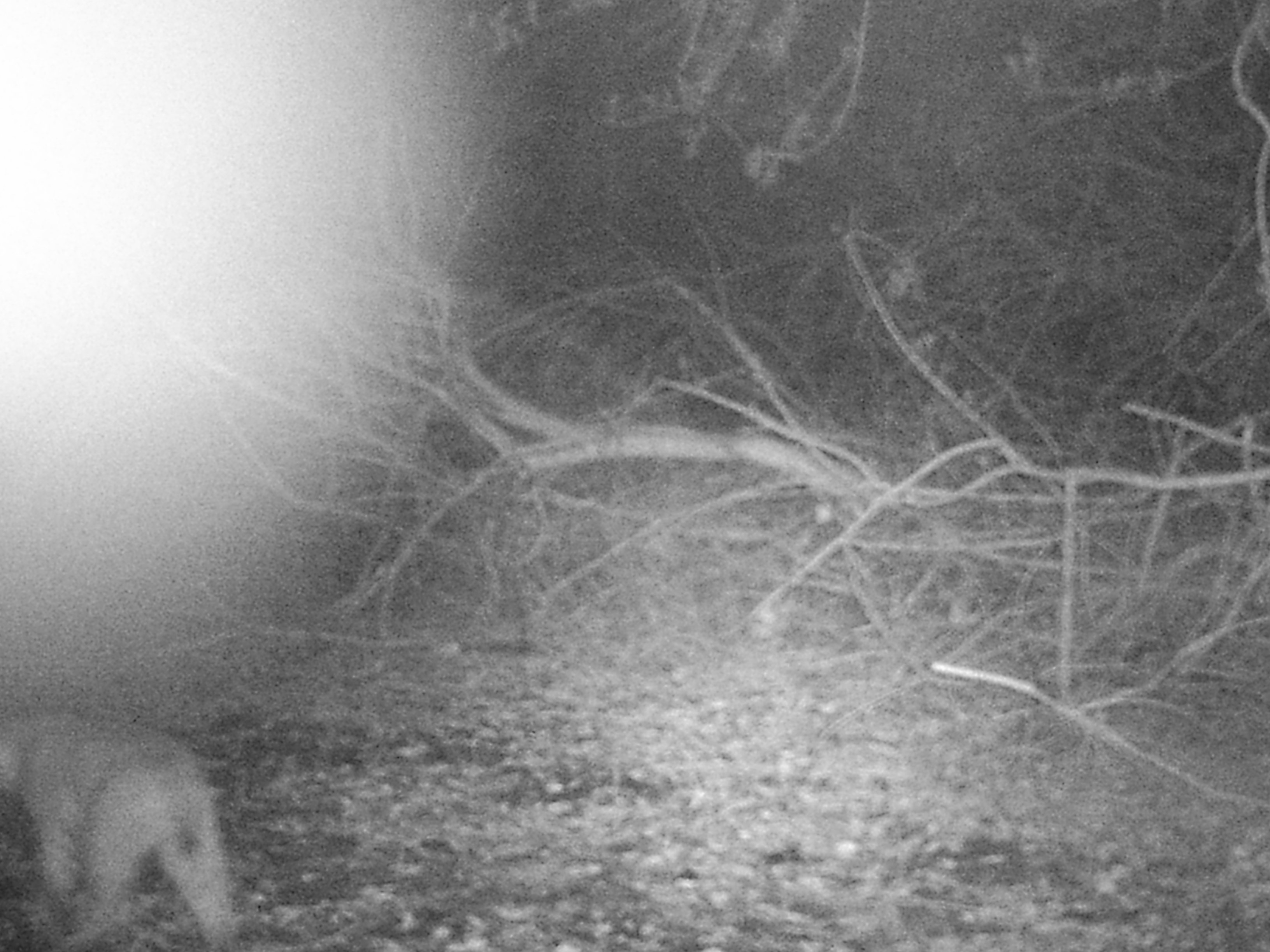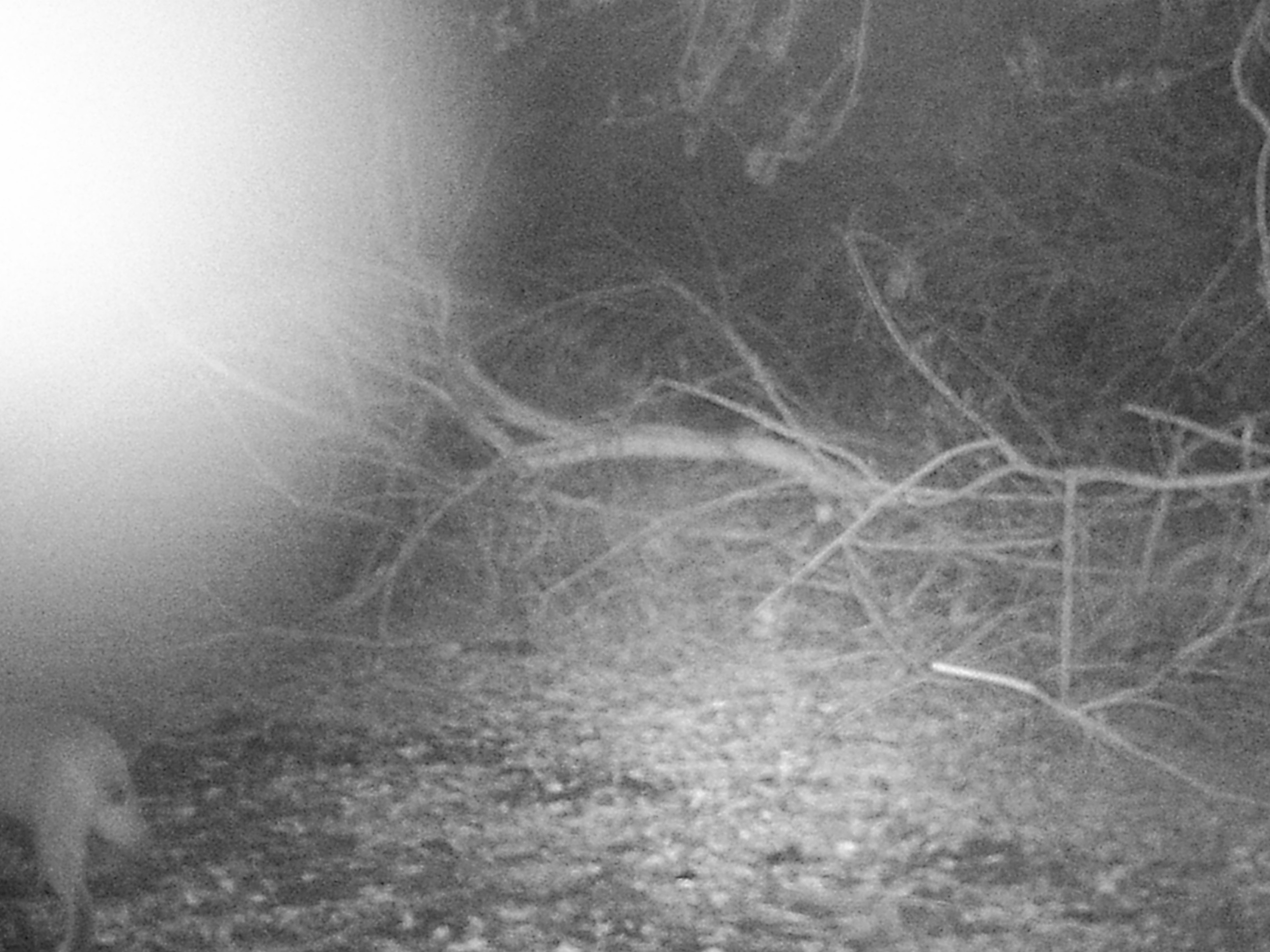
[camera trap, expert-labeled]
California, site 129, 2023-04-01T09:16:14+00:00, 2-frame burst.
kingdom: Animalia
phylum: Chordata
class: Mammalia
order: Carnivora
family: Felidae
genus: Lynx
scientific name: Lynx rufus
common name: bobcat